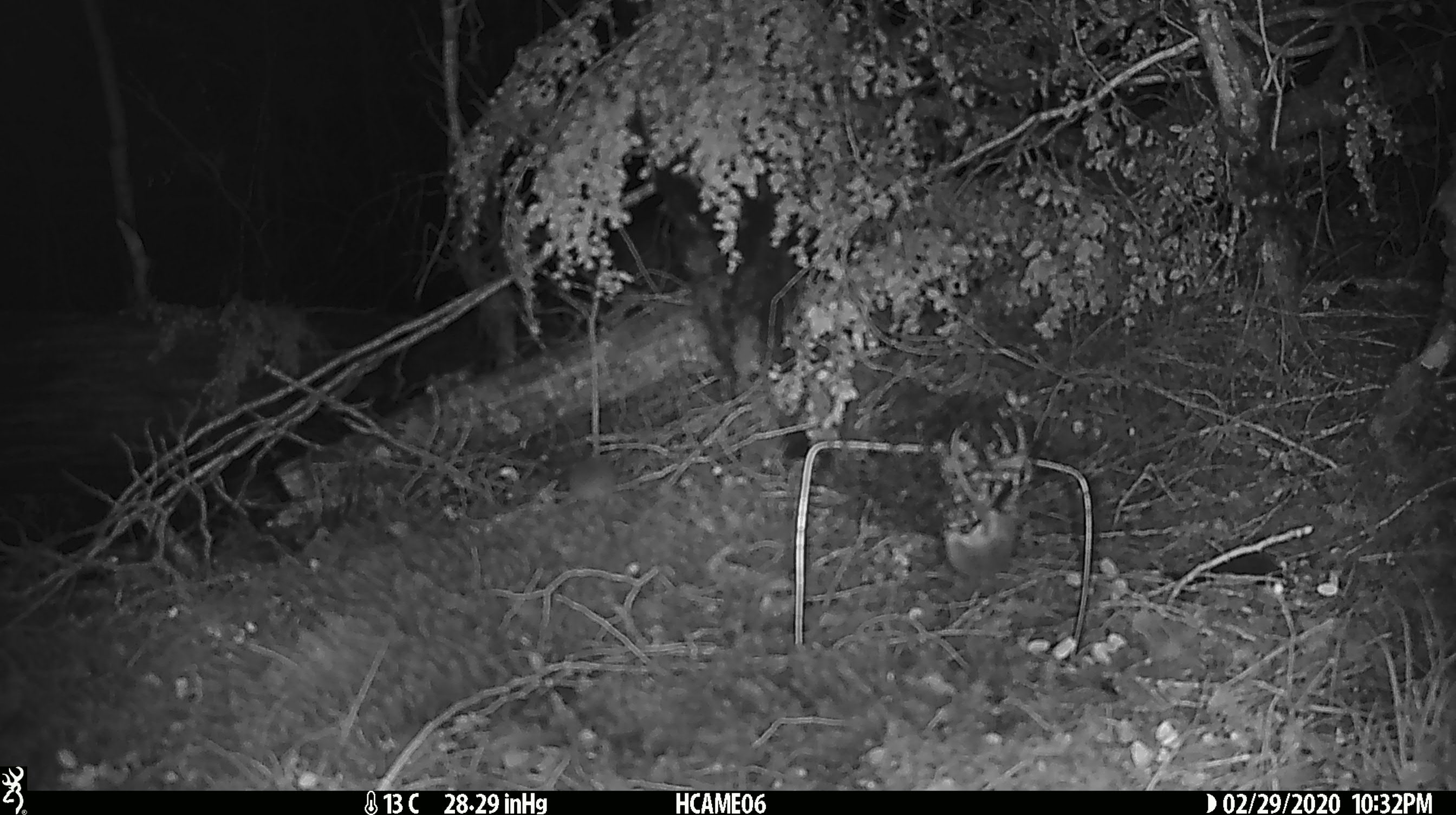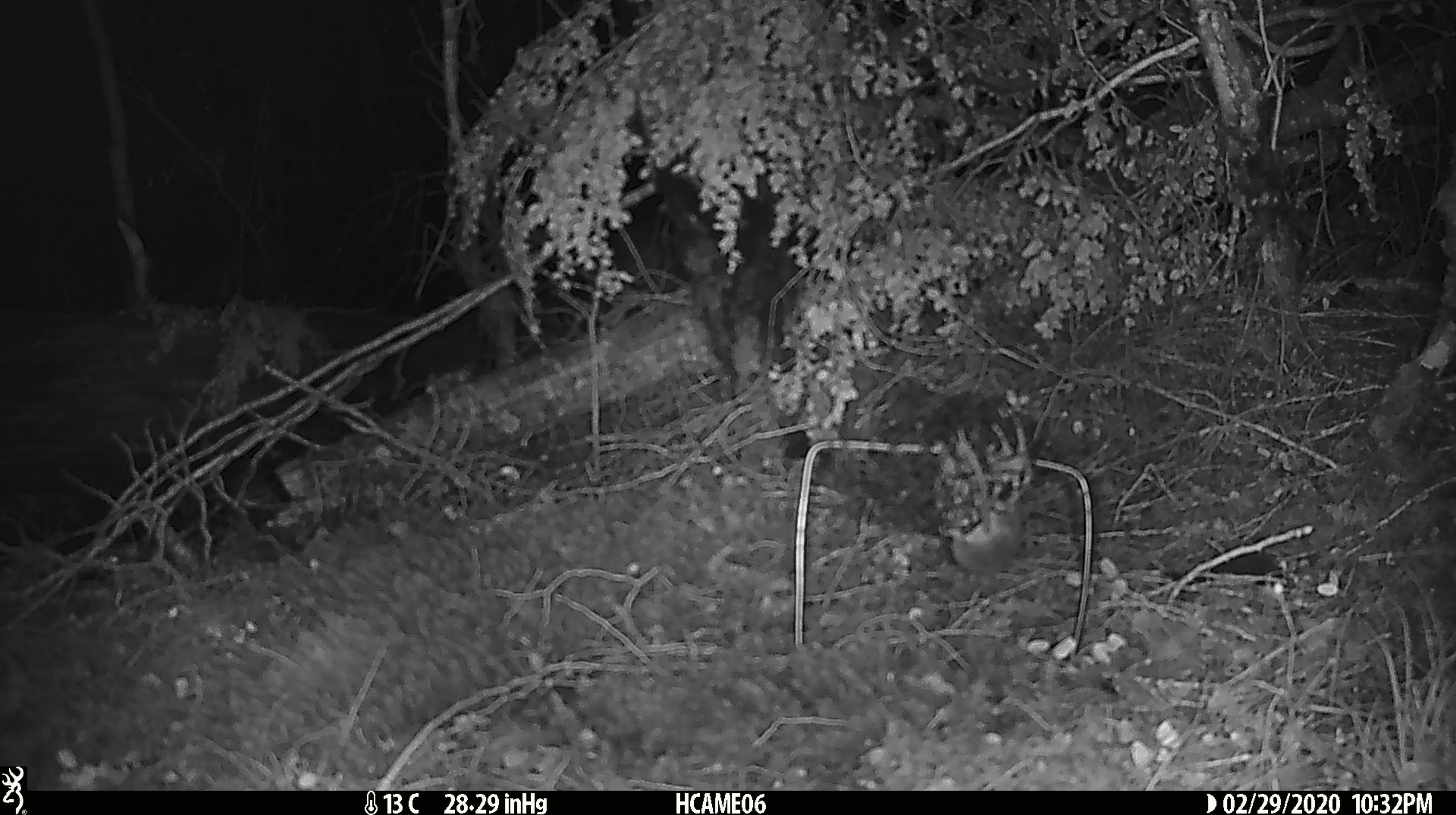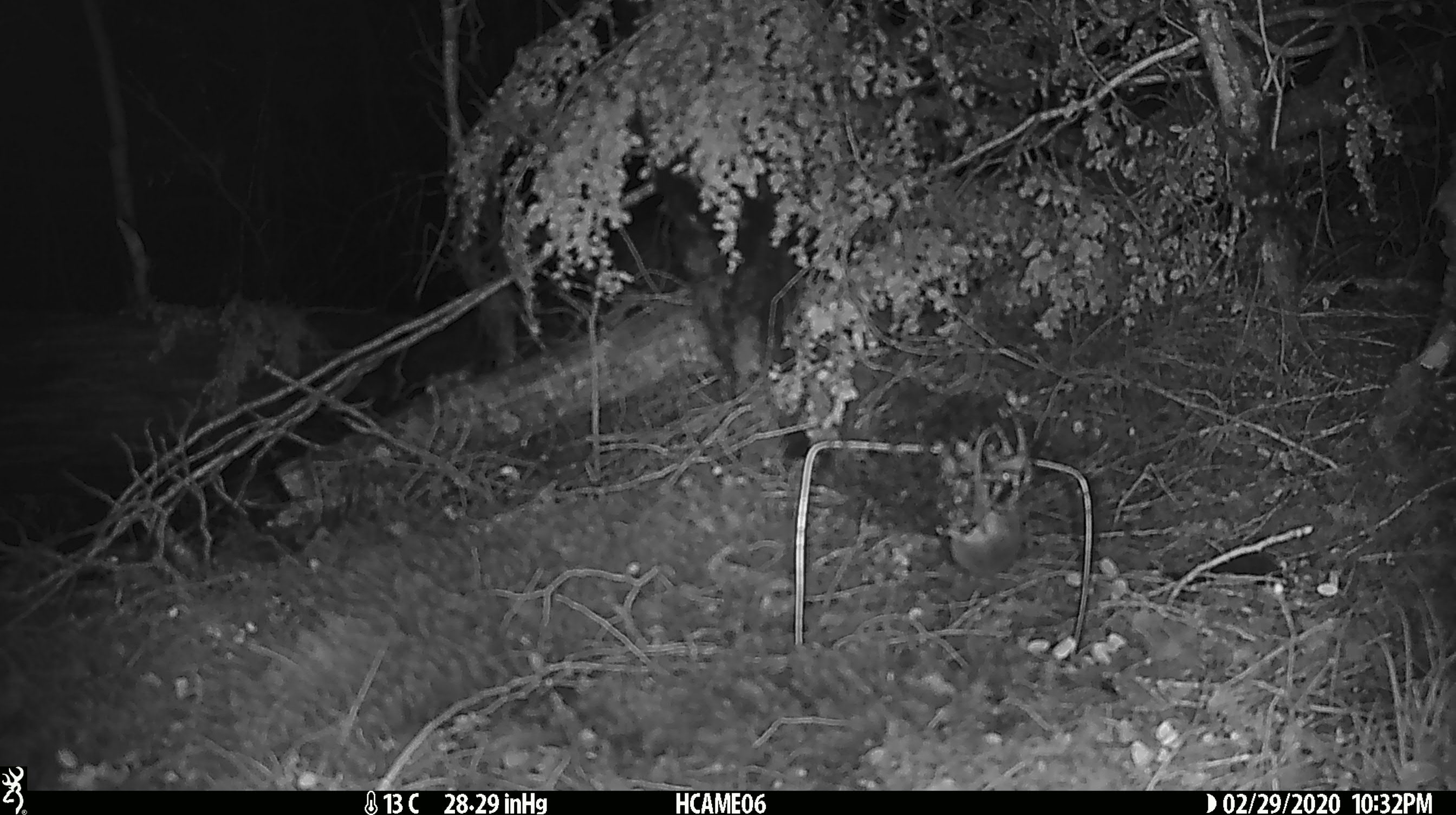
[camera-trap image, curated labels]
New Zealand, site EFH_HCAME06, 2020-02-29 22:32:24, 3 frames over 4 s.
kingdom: Animalia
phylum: Chordata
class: Mammalia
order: Rodentia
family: Muridae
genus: Mus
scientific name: Mus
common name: mouse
Mouse (Mus).